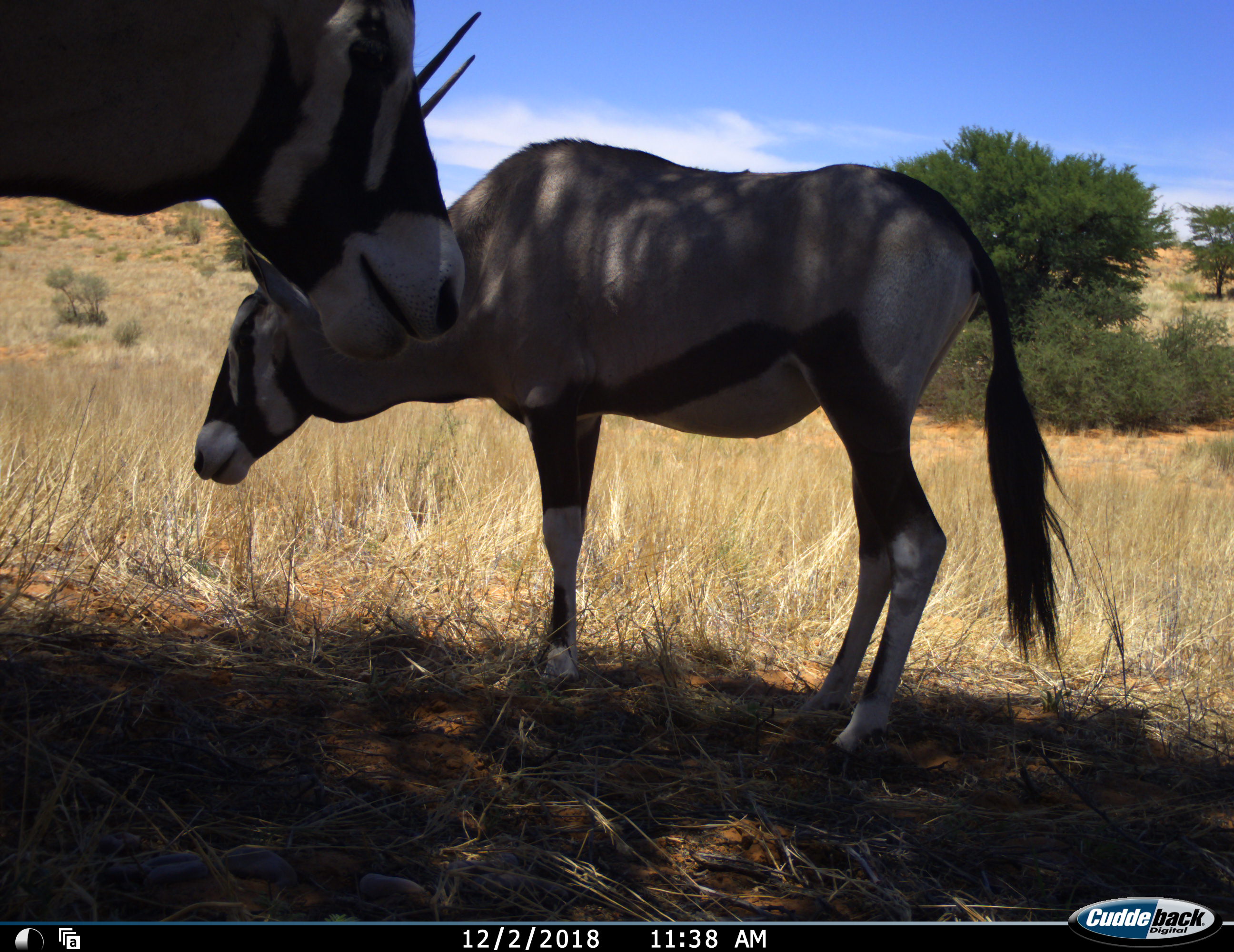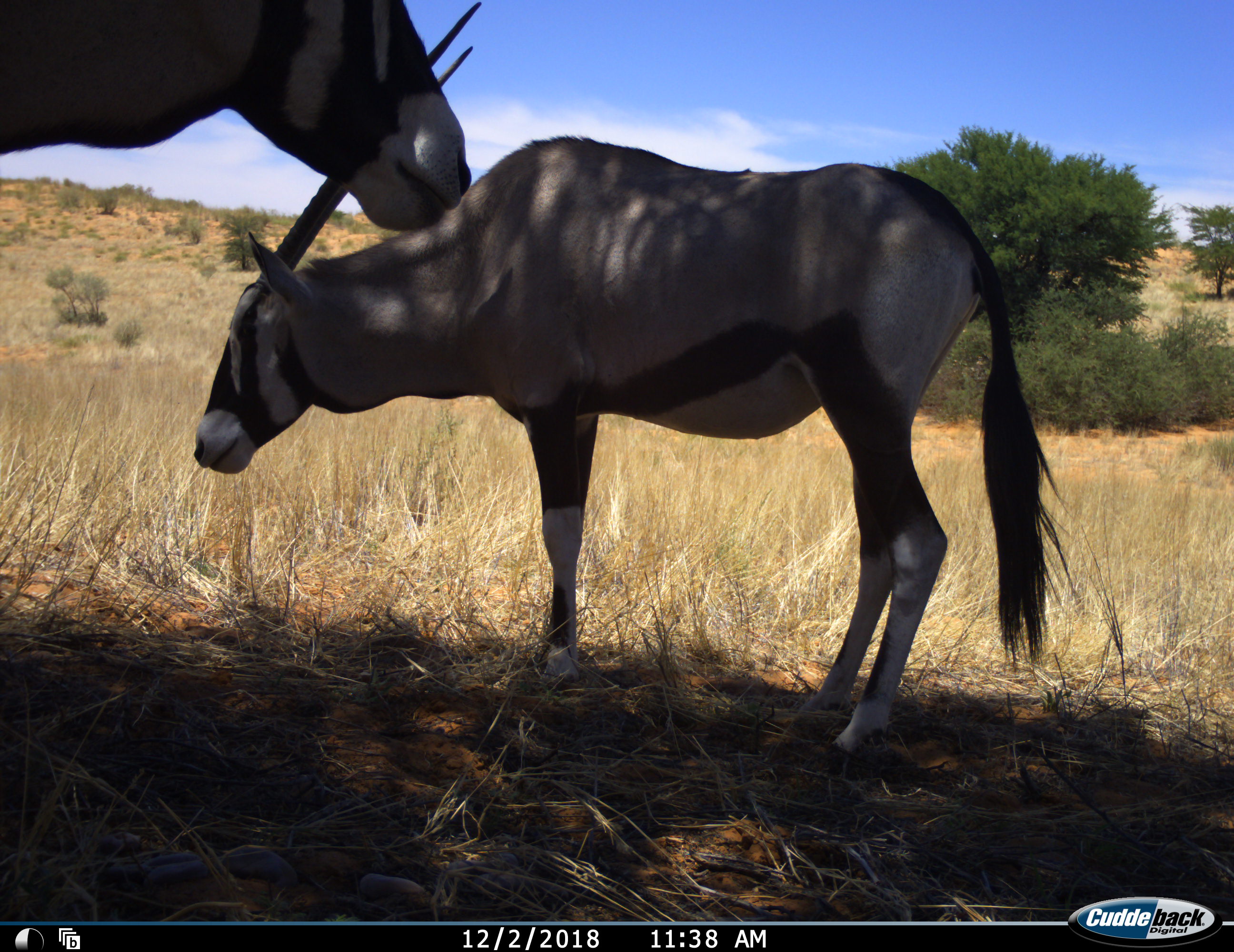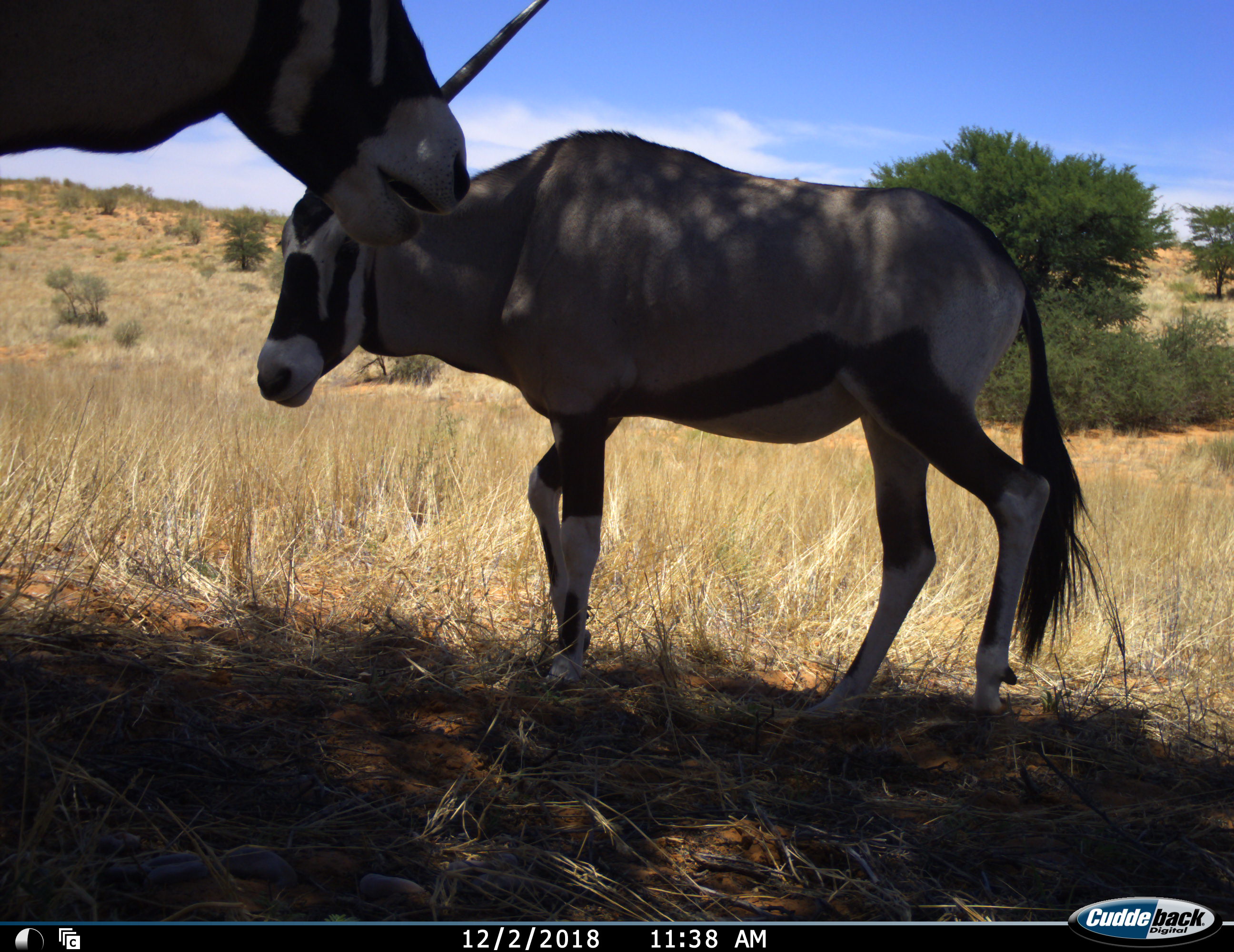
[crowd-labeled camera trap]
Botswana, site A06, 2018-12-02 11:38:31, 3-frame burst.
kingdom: Animalia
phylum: Chordata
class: Mammalia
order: Artiodactyla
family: Bovidae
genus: Oryx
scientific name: Oryx gazella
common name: gemsbok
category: gemsbokoryx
Gemsbokoryx (gemsbok) (Oryx gazella), count 2. Behavior (volunteer vote fractions): standing 100%, resting 0%, moving 0%, interacting 0%. Young present (vote fraction): 0%. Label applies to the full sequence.